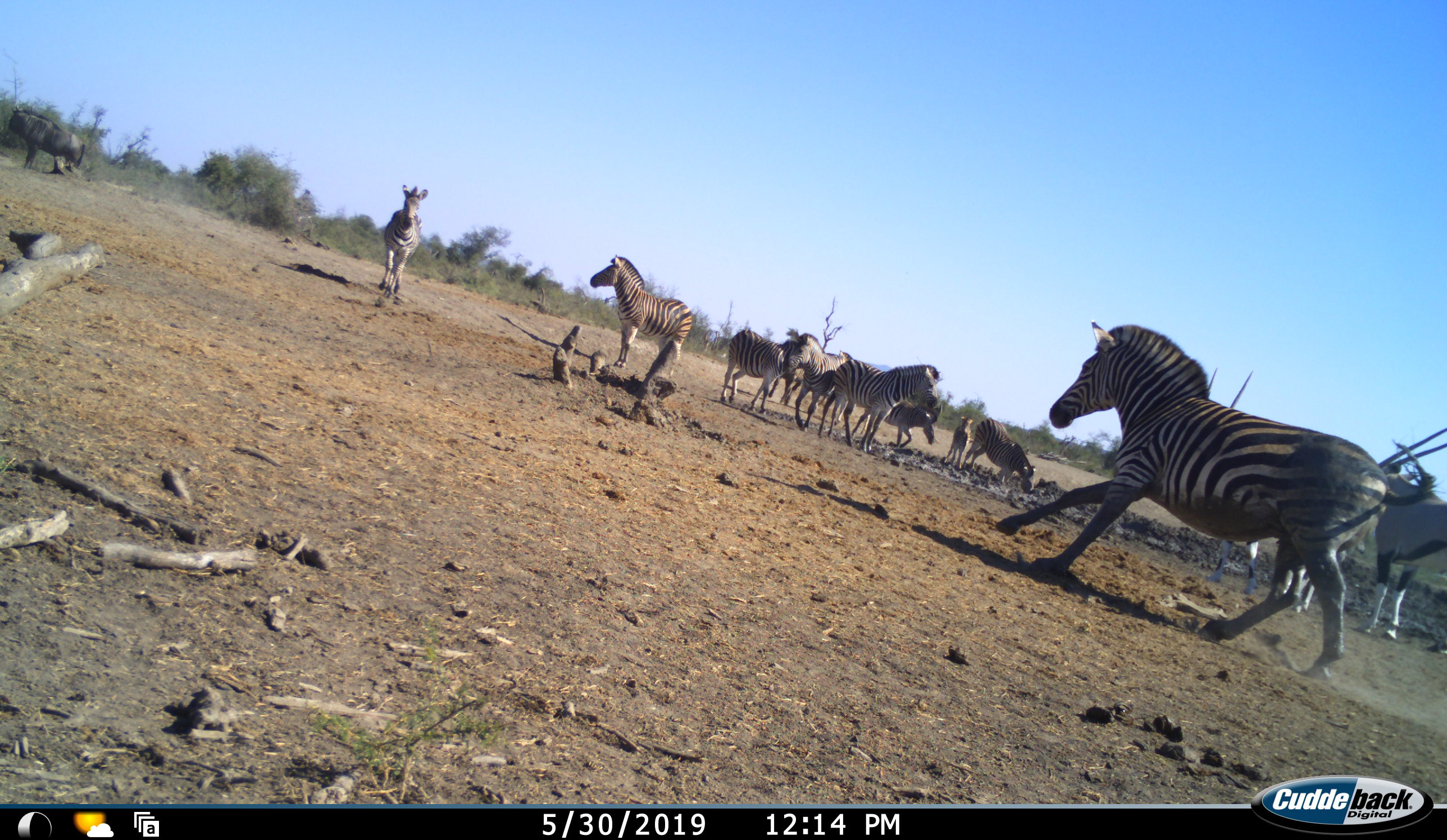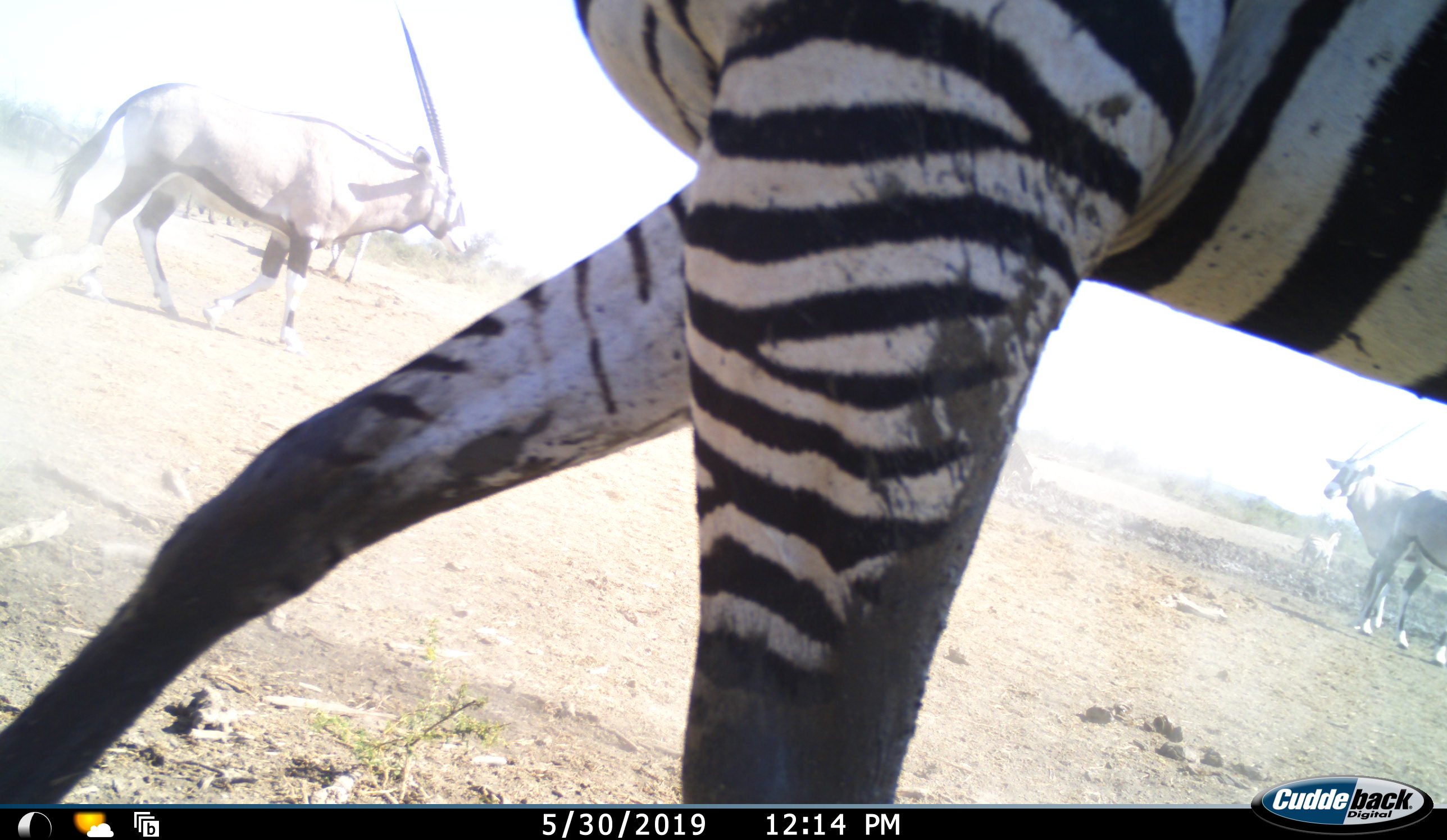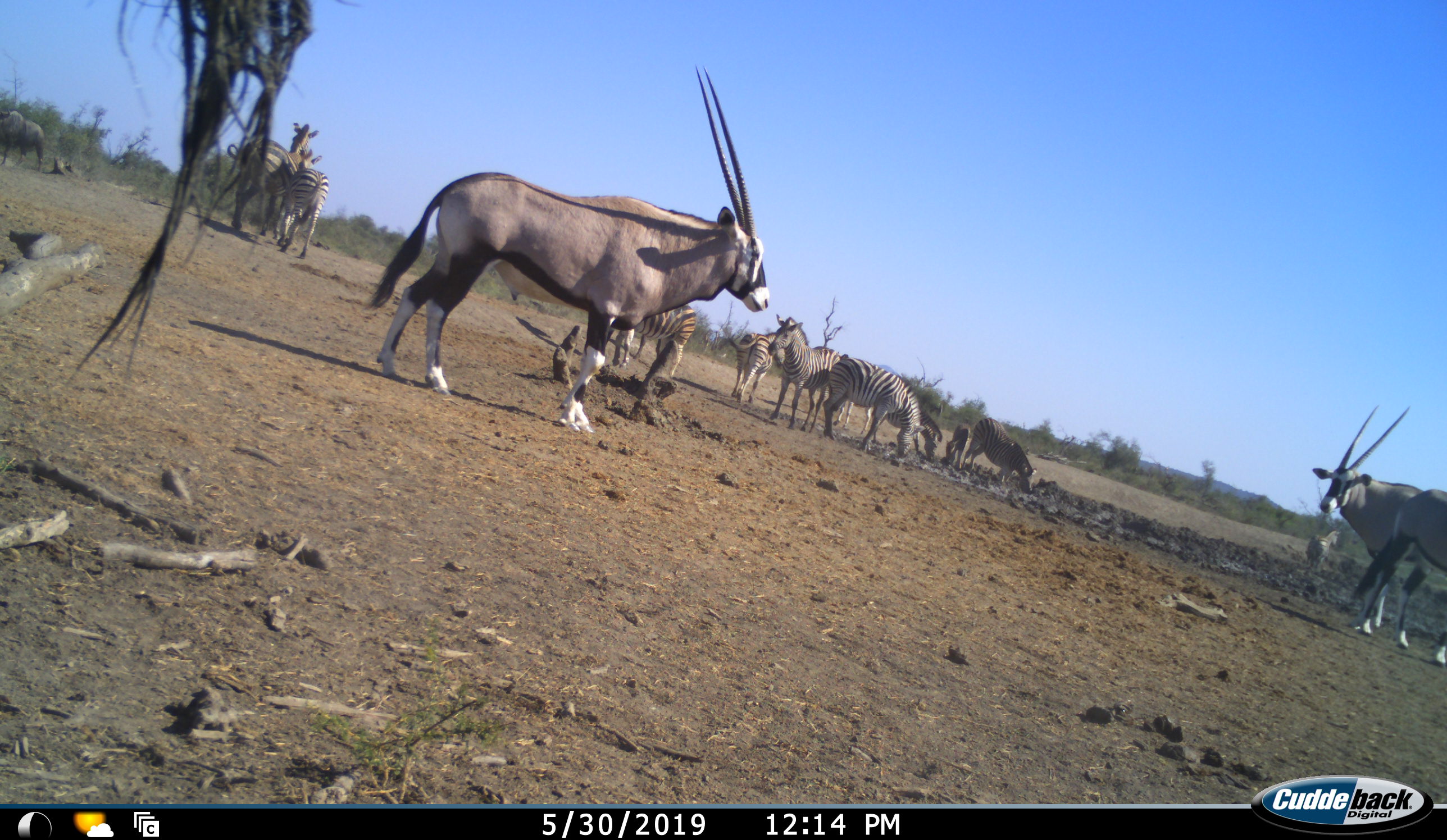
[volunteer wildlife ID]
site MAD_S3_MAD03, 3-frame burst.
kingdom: Animalia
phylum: Chordata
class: Mammalia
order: Artiodactyla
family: Bovidae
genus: Oryx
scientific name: Oryx gazella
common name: gemsbok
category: oryx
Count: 3.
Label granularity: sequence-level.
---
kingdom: Animalia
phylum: Chordata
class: Mammalia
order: Artiodactyla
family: Bovidae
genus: Connochaetes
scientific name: Connochaetes taurinus taurinus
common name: blue wildebeest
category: wildebeestblue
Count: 1.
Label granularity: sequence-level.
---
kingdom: Animalia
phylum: Chordata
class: Mammalia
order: Perissodactyla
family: Equidae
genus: Equus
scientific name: Equus quagga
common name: plains zebra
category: zebraplains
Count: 11-50.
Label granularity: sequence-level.